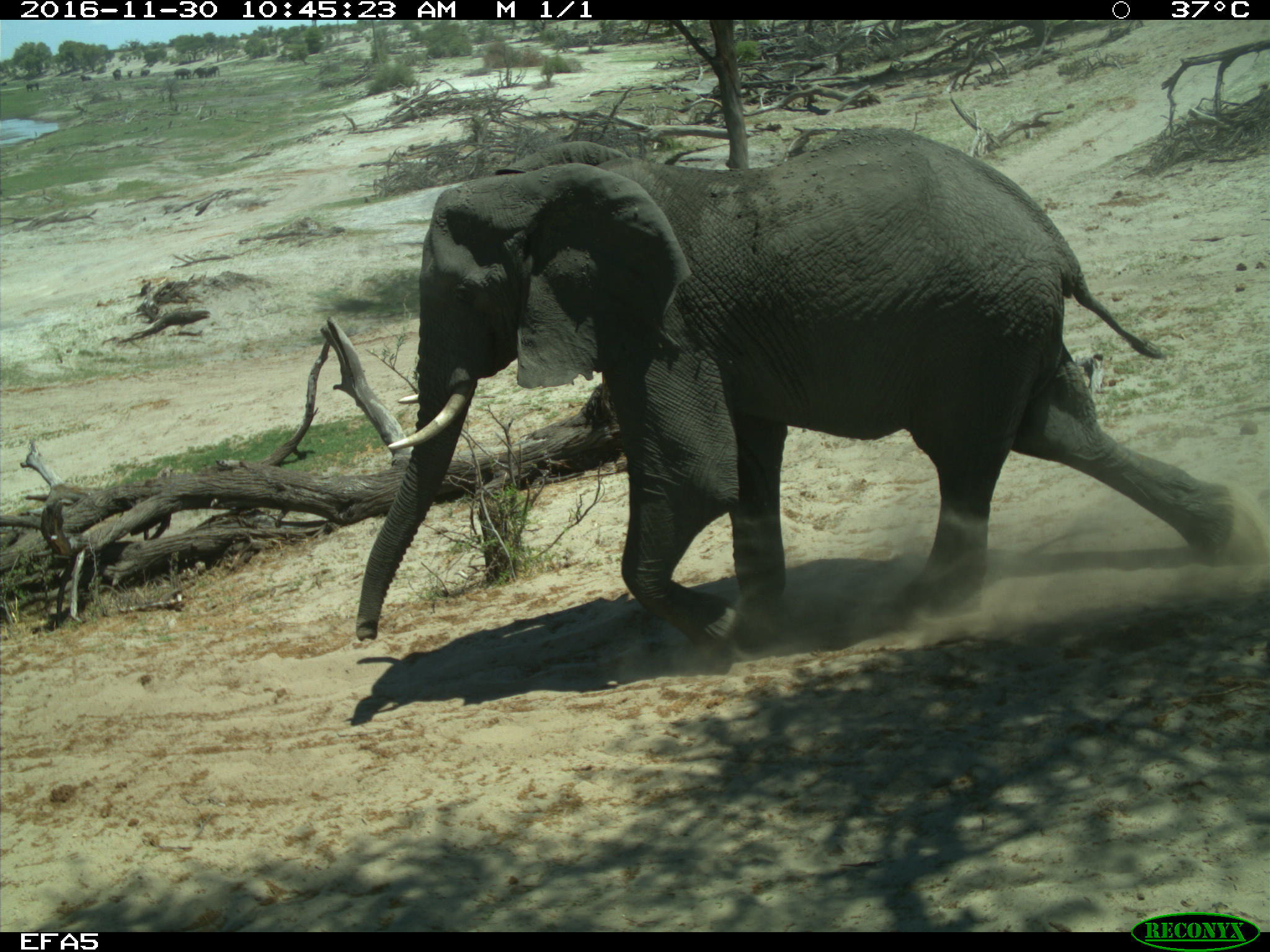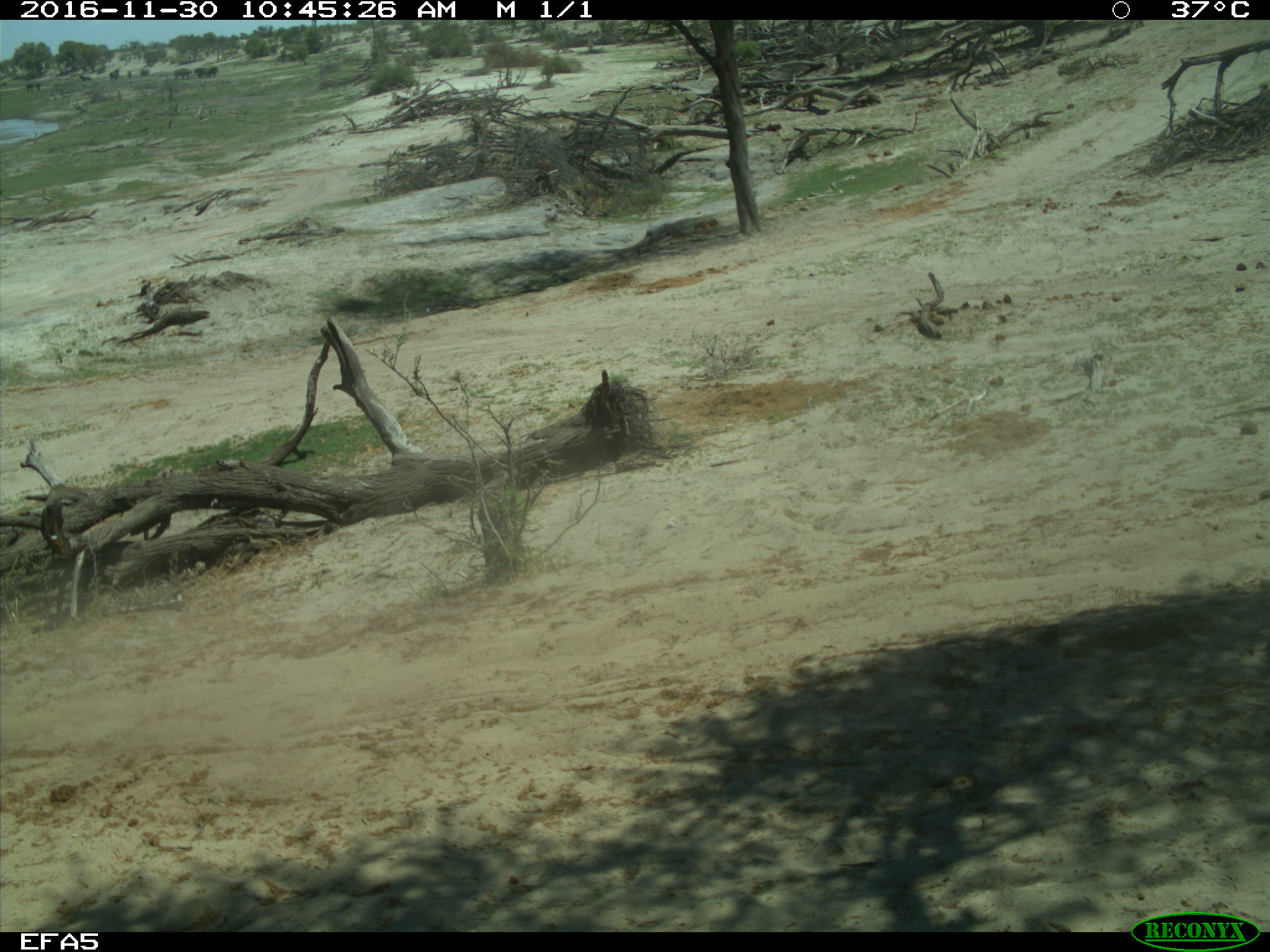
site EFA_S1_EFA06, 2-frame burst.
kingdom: Animalia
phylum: Chordata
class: Mammalia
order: Proboscidea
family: Elephantidae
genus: Loxodonta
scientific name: Loxodonta africana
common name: african bush elephant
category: elephant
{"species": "elephant (african bush elephant) (Loxodonta africana)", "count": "1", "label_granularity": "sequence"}